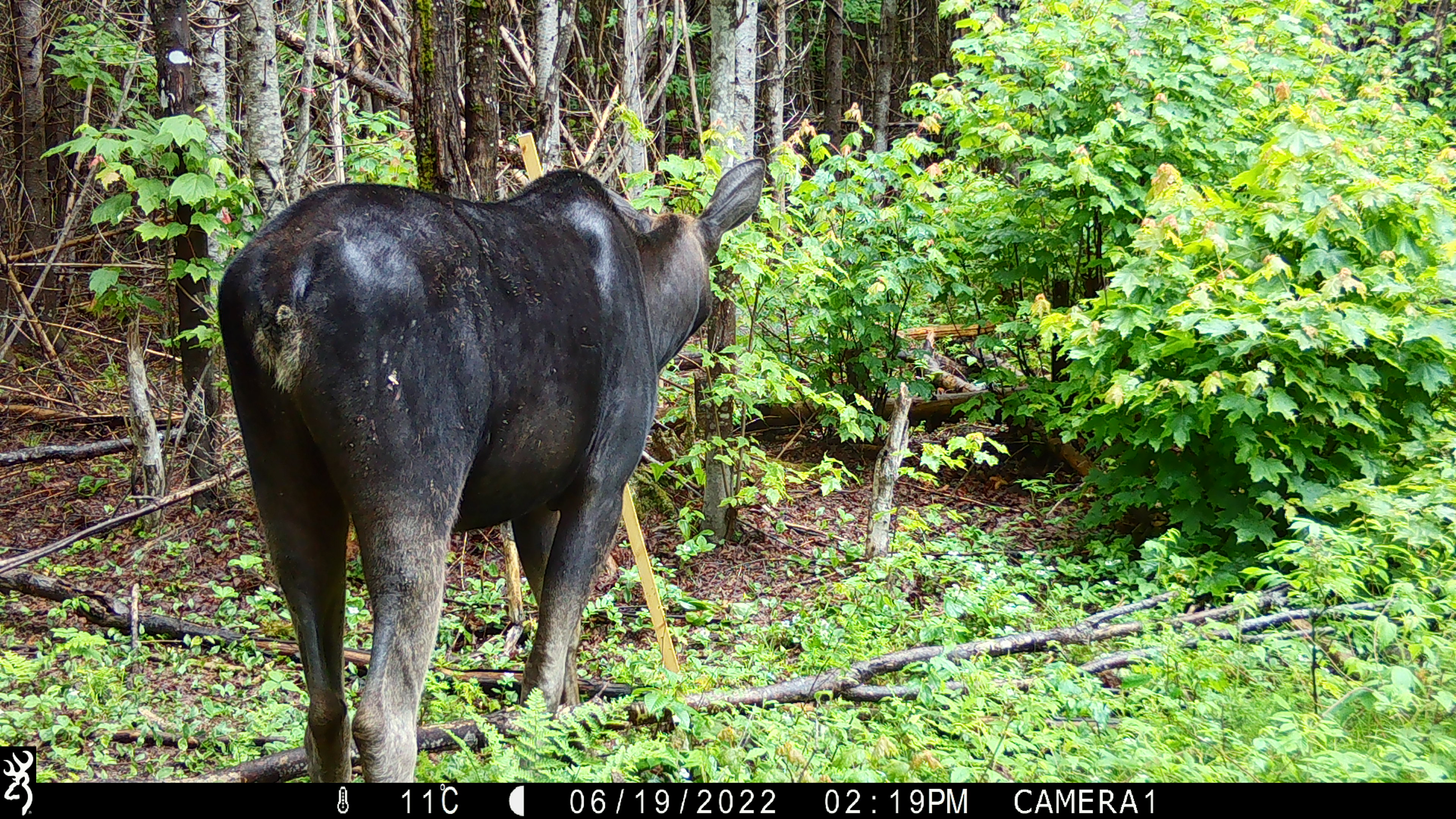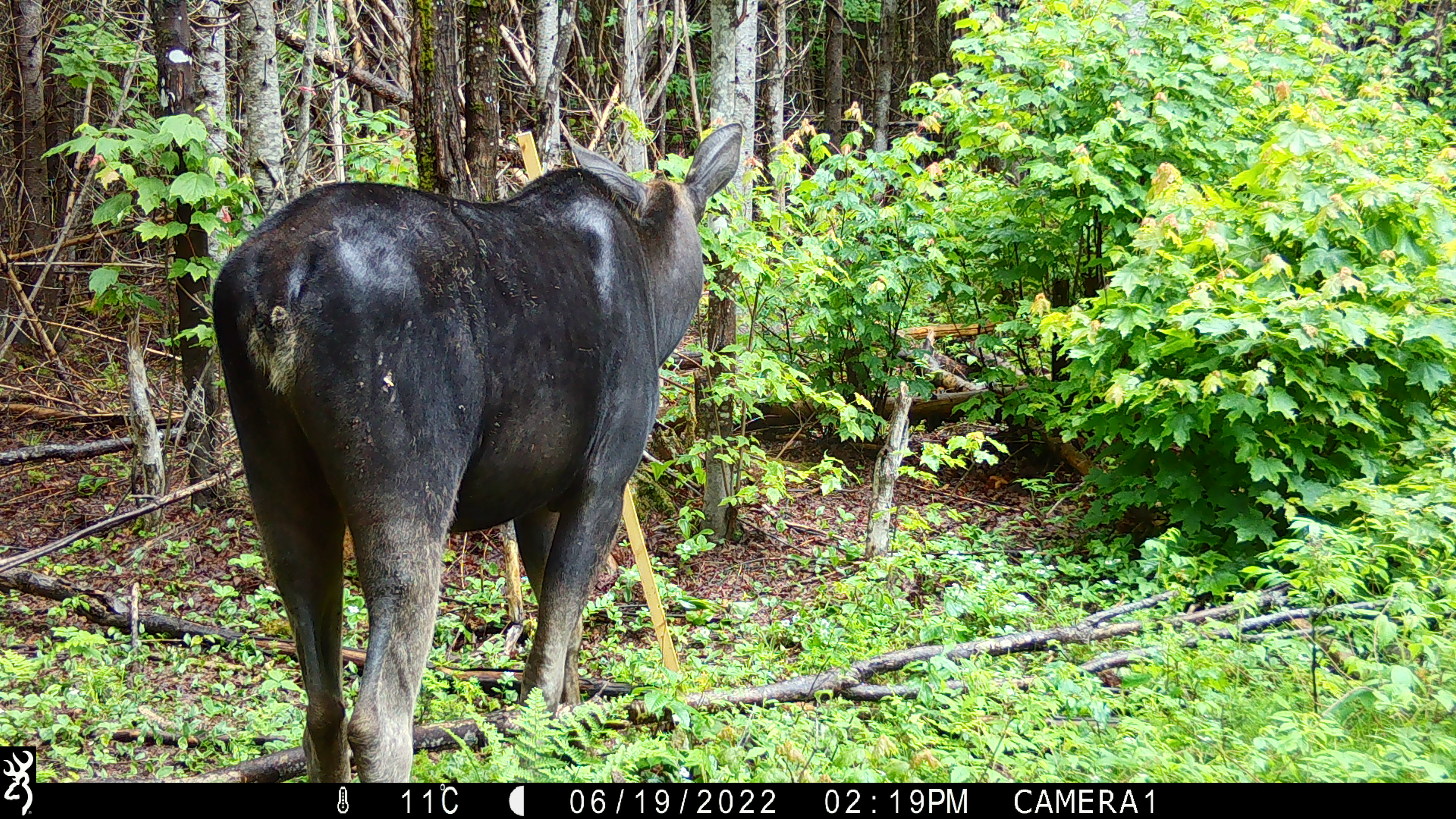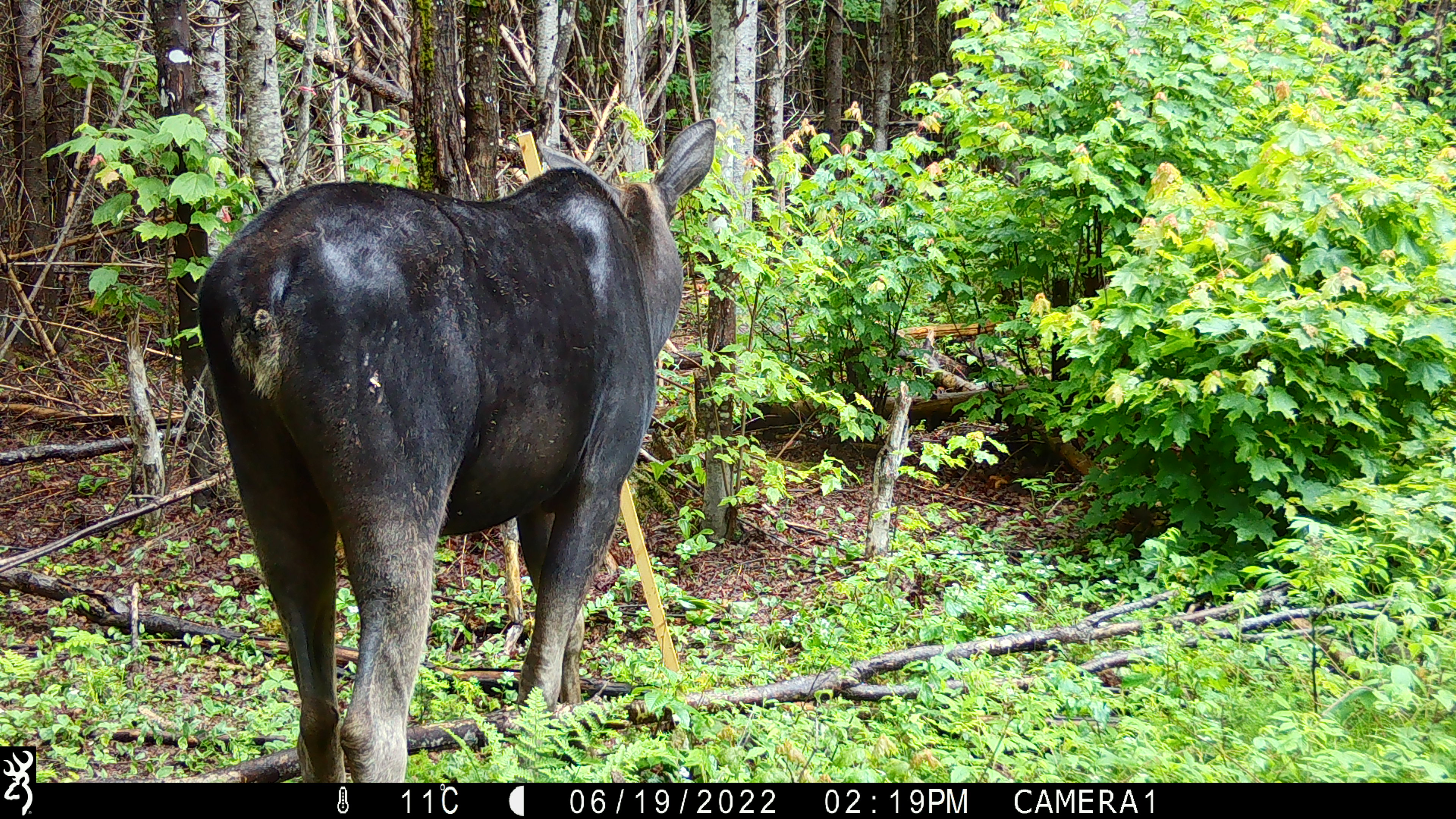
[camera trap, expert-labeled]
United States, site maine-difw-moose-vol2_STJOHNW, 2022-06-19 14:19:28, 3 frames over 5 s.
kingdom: Animalia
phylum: Chordata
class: Mammalia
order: Artiodactyla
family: Cervidae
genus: Alces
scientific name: Alces alces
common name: moose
Moose (Alces alces).